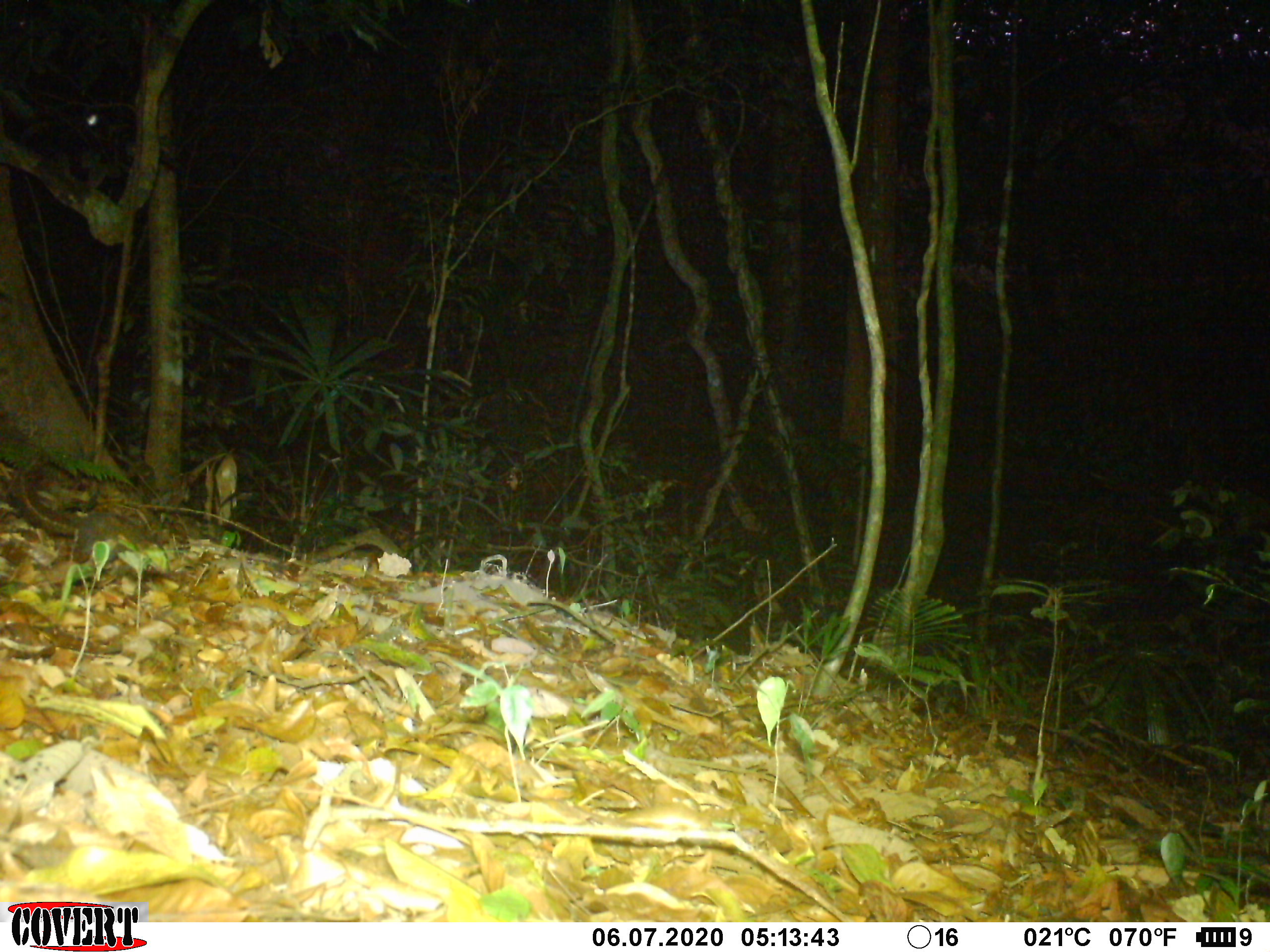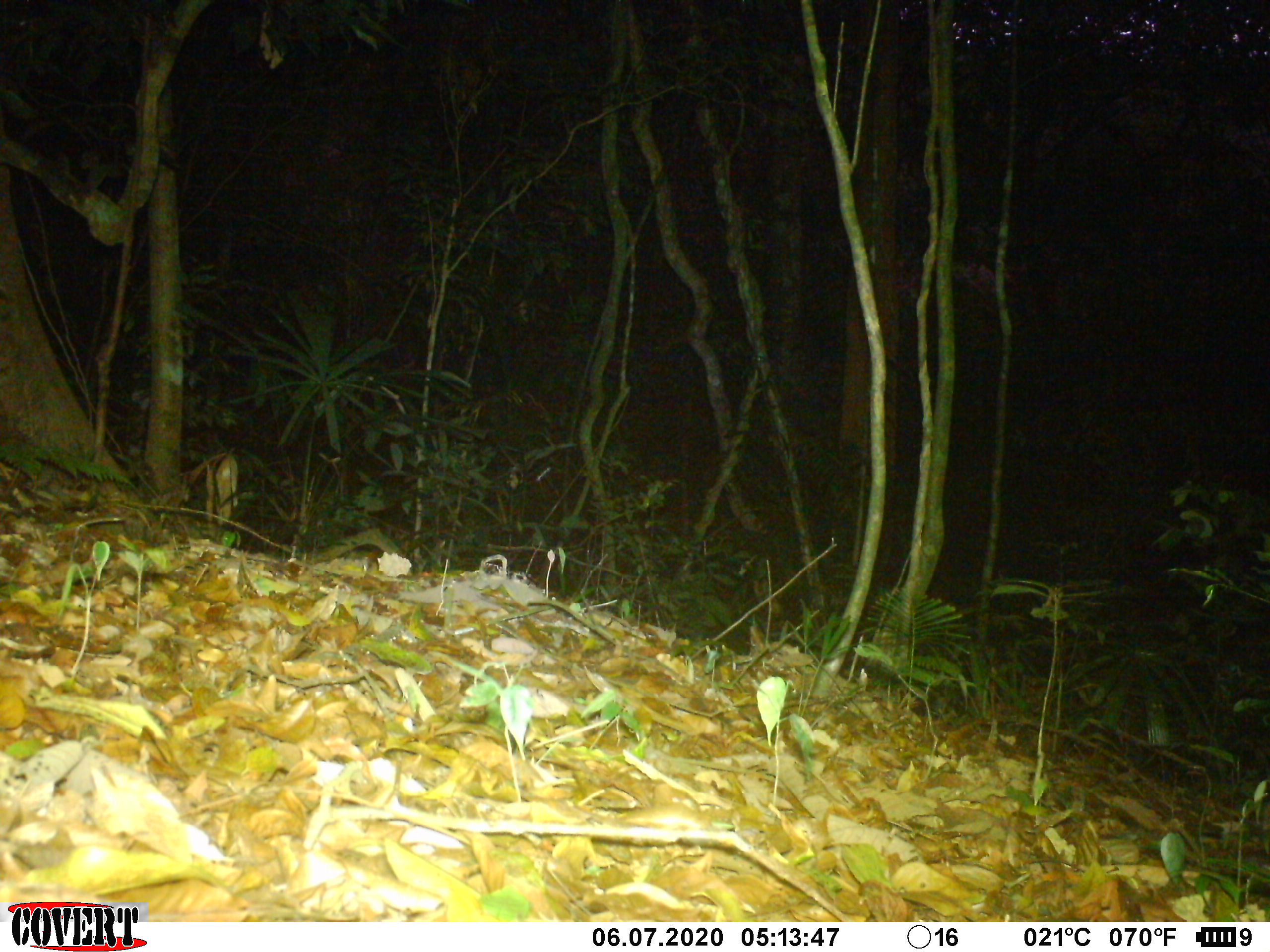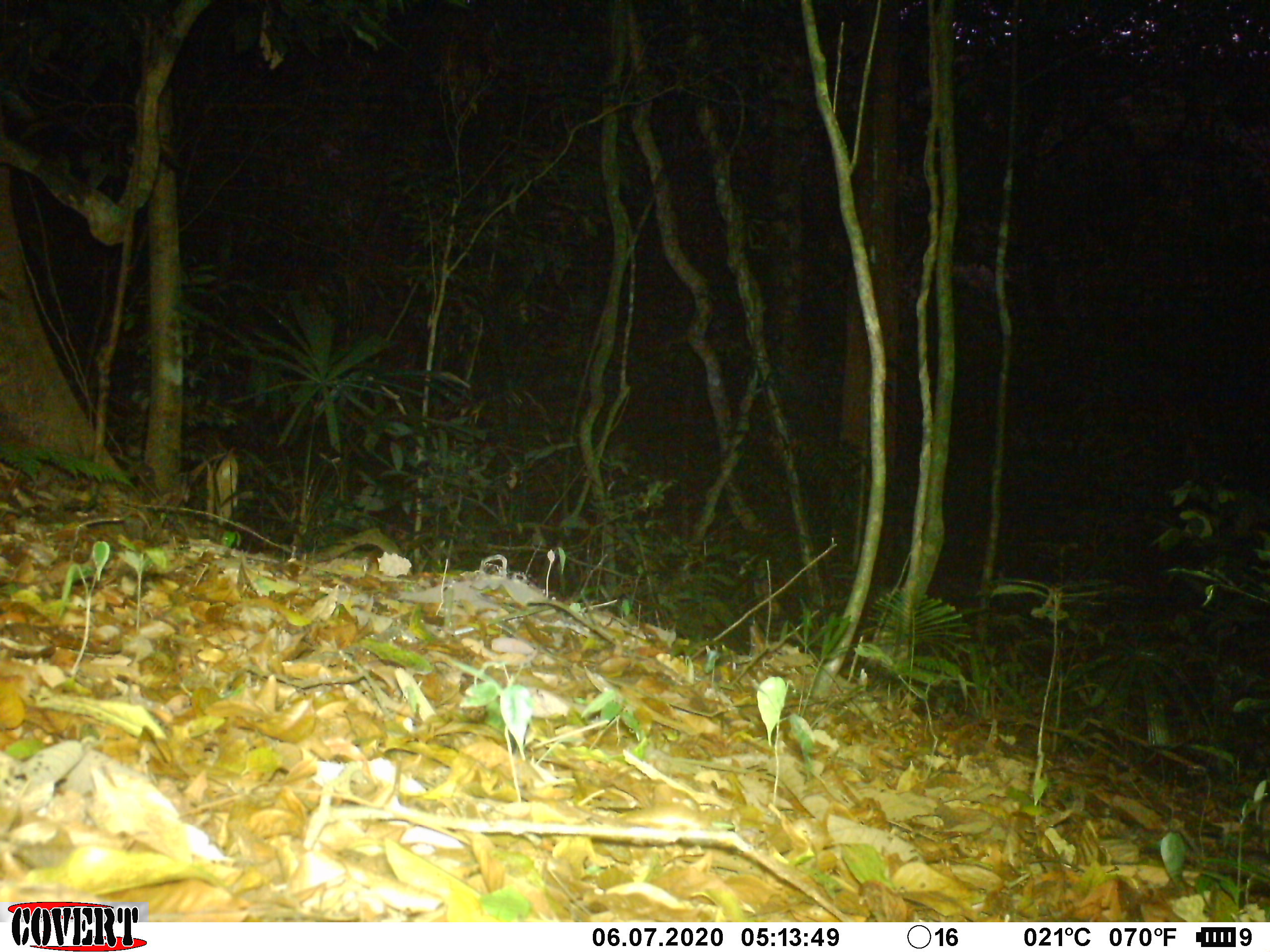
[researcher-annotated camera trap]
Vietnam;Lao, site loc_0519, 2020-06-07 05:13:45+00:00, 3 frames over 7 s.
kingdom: Animalia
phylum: Chordata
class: Mammalia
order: Scandentia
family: Tupaiidae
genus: Tupaia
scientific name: Tupaia belangeri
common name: northern treeshrew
Northern treeshrew (Tupaia belangeri). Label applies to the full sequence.